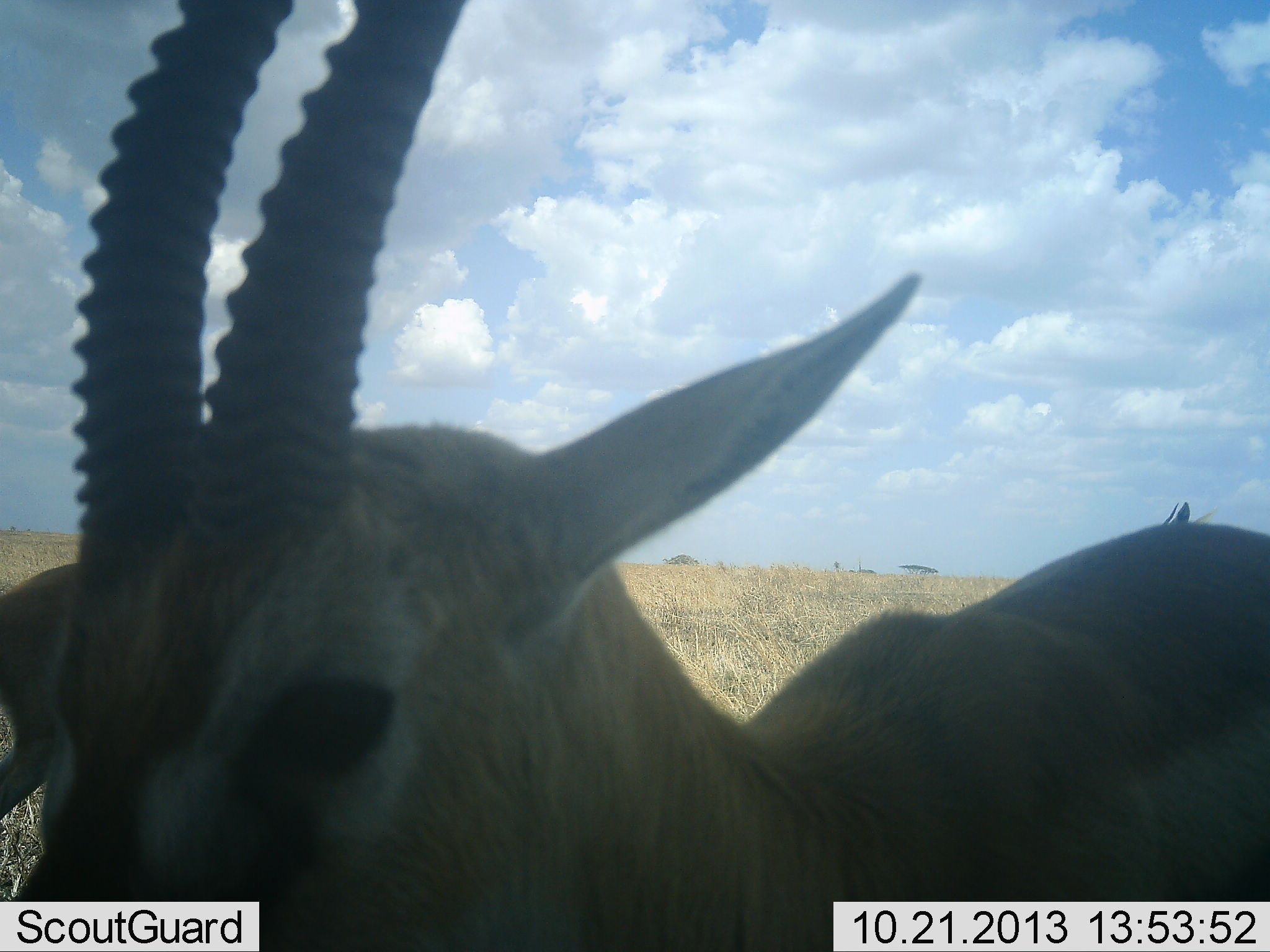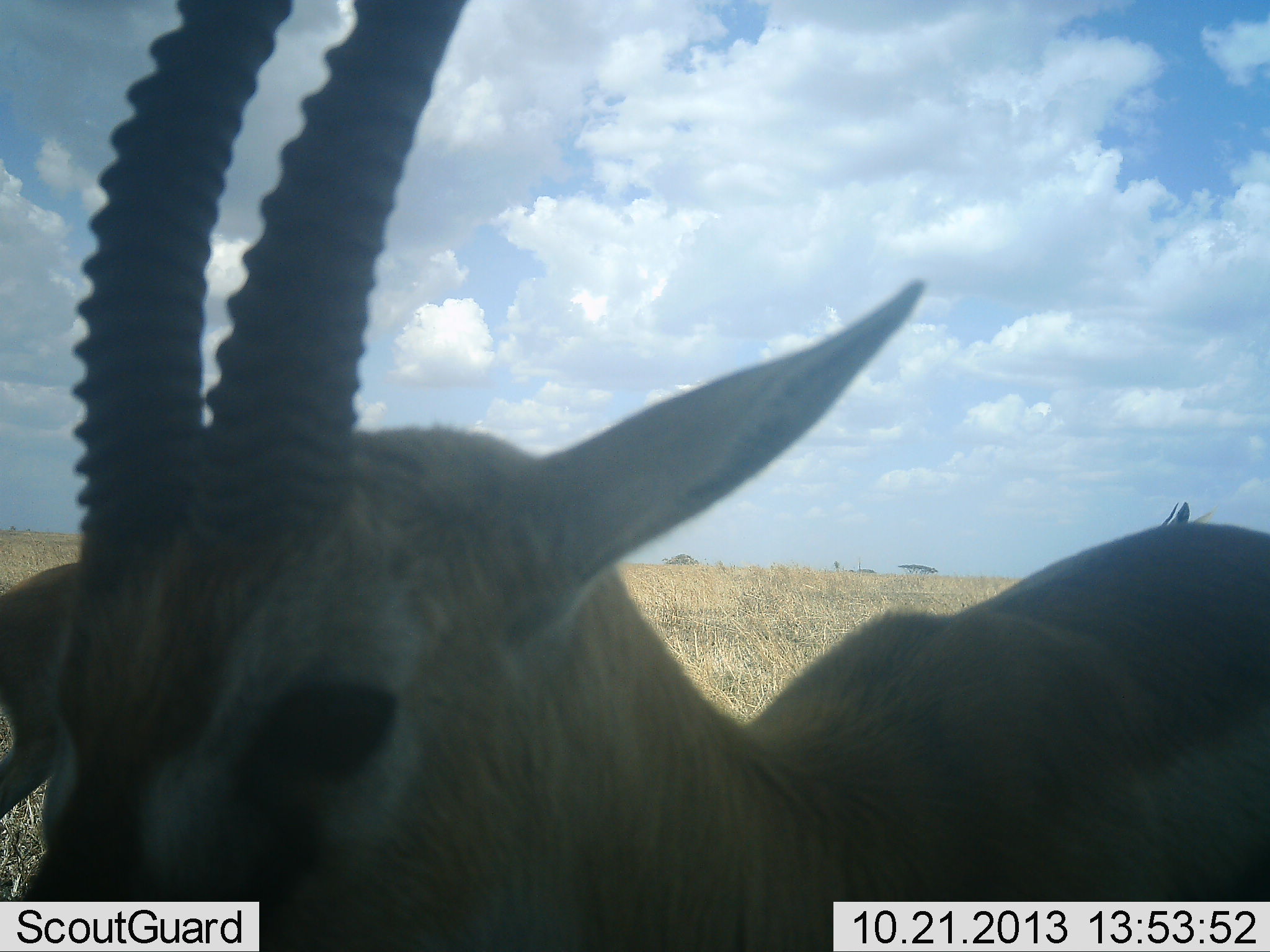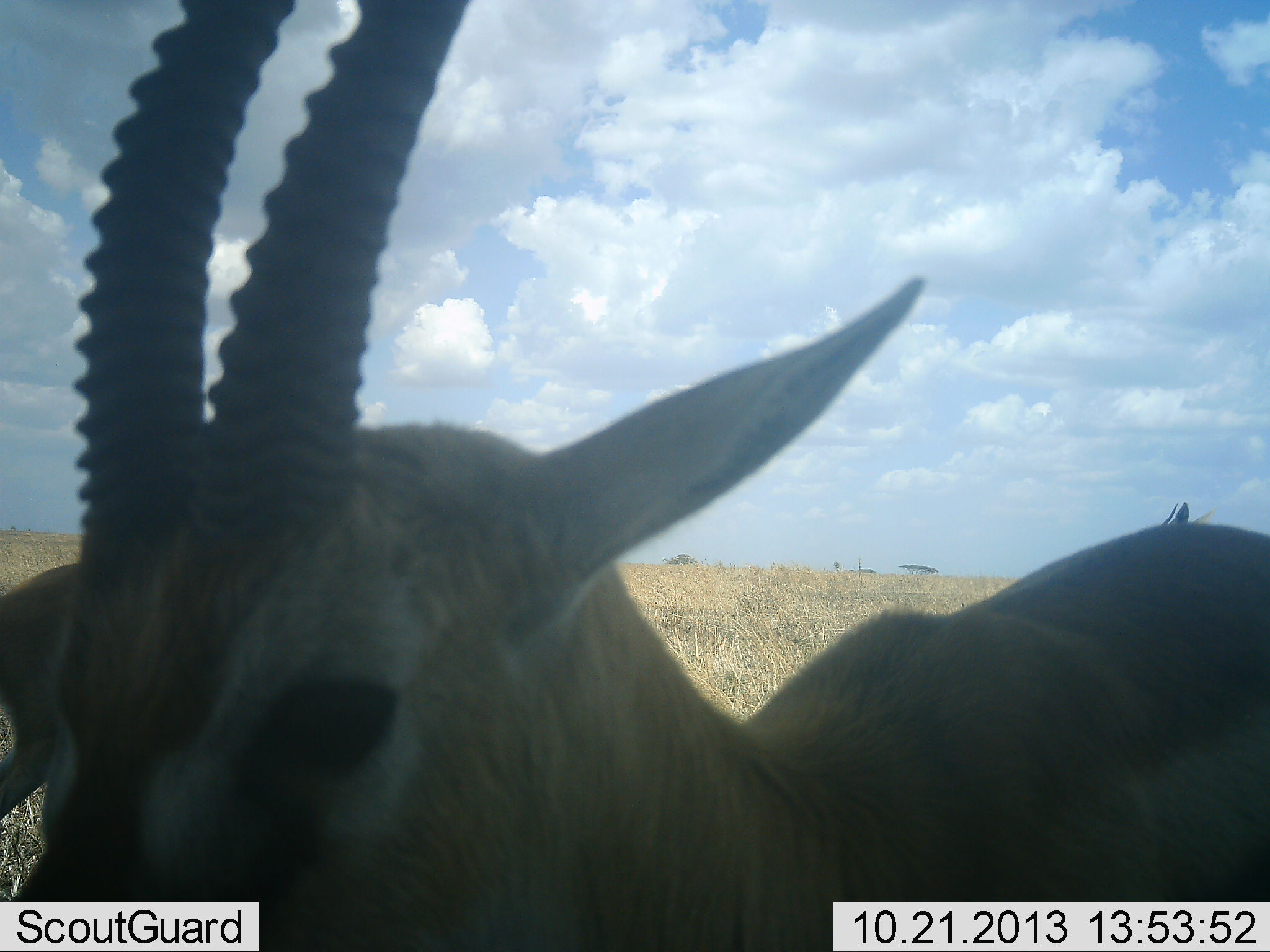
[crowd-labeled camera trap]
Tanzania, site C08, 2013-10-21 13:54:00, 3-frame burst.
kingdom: Animalia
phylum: Chordata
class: Mammalia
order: Artiodactyla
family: Bovidae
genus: Eudorcas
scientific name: Eudorcas thomsonii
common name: thomson's gazelle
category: gazellethomsons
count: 2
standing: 93%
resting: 7%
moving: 0%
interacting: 0%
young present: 0%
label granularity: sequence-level